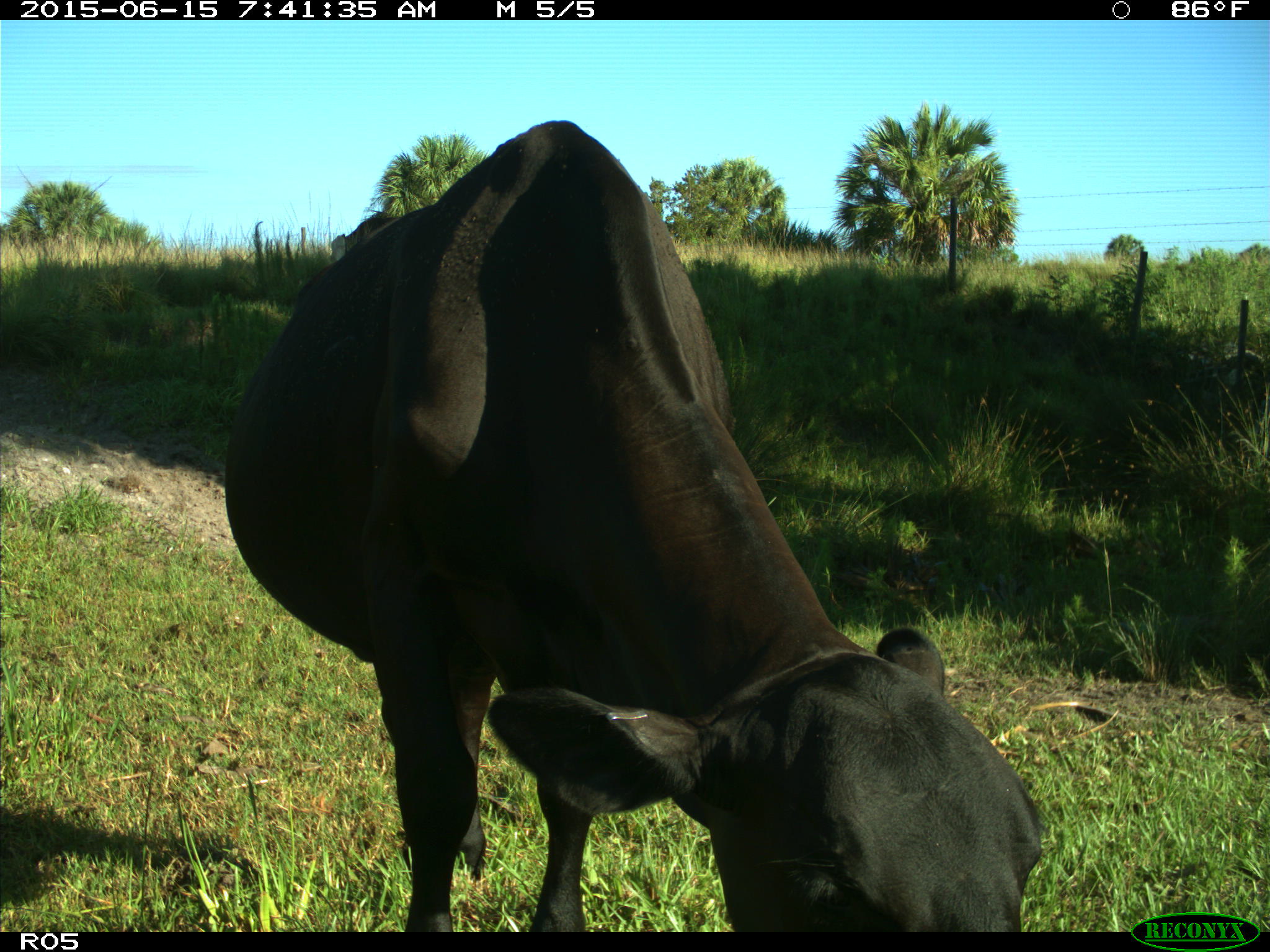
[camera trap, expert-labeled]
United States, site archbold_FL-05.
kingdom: Animalia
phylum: Chordata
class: Mammalia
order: Artiodactyla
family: Bovidae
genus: Bos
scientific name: Bos taurus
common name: domestic cow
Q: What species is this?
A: Bos taurus (domestic cow).